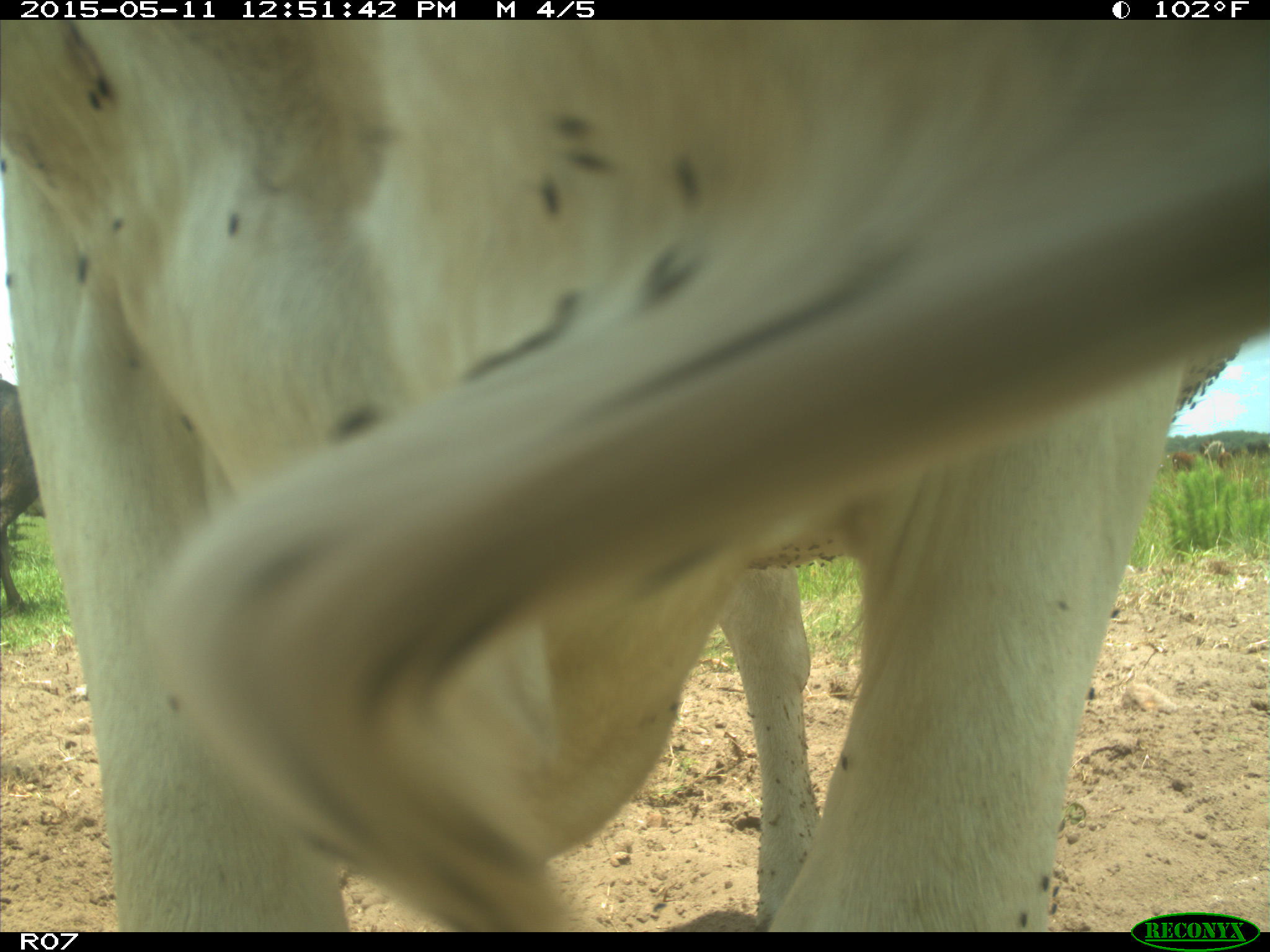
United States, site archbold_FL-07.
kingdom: Animalia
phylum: Chordata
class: Mammalia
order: Artiodactyla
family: Bovidae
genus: Bos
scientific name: Bos taurus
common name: domestic cow